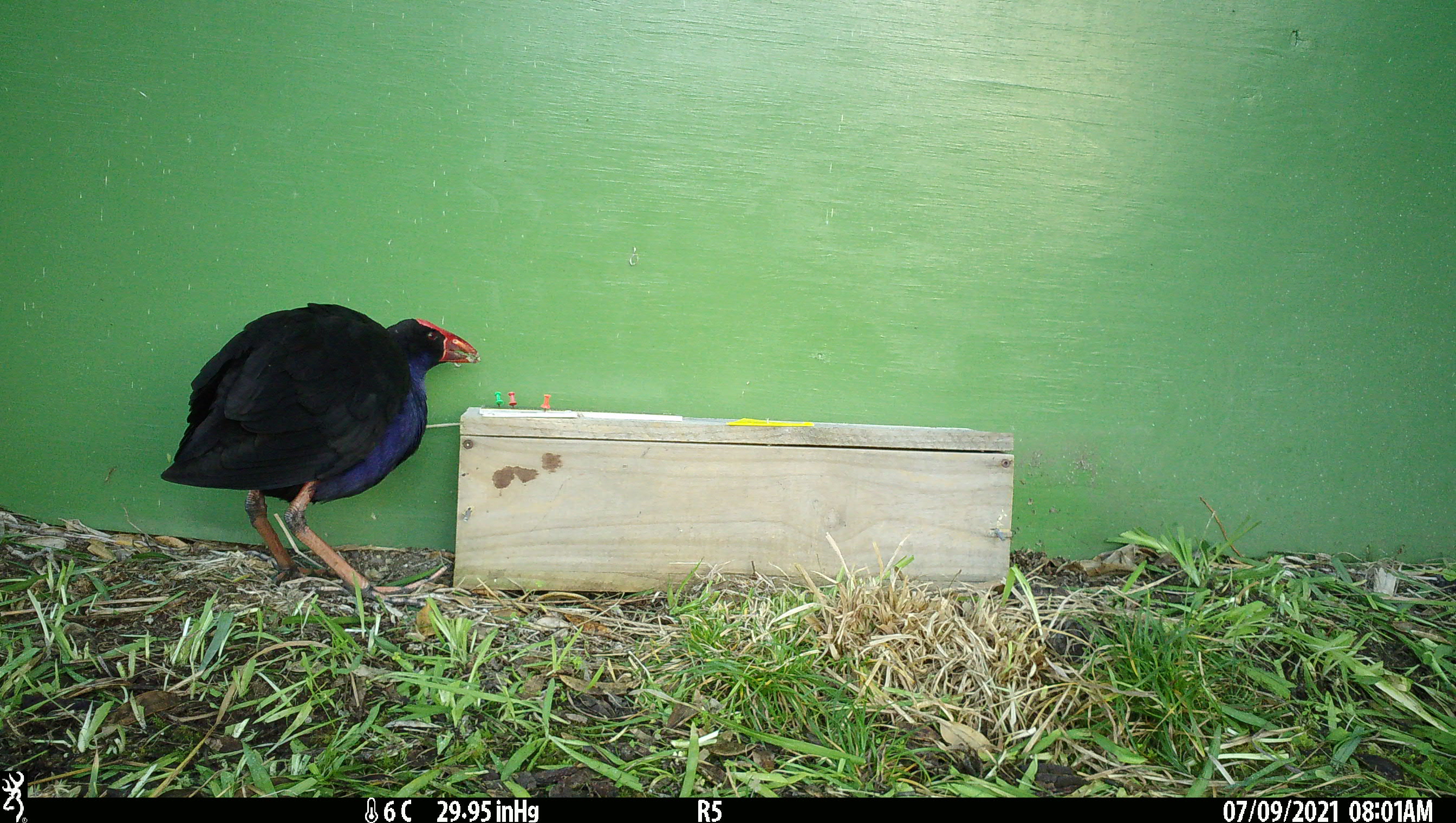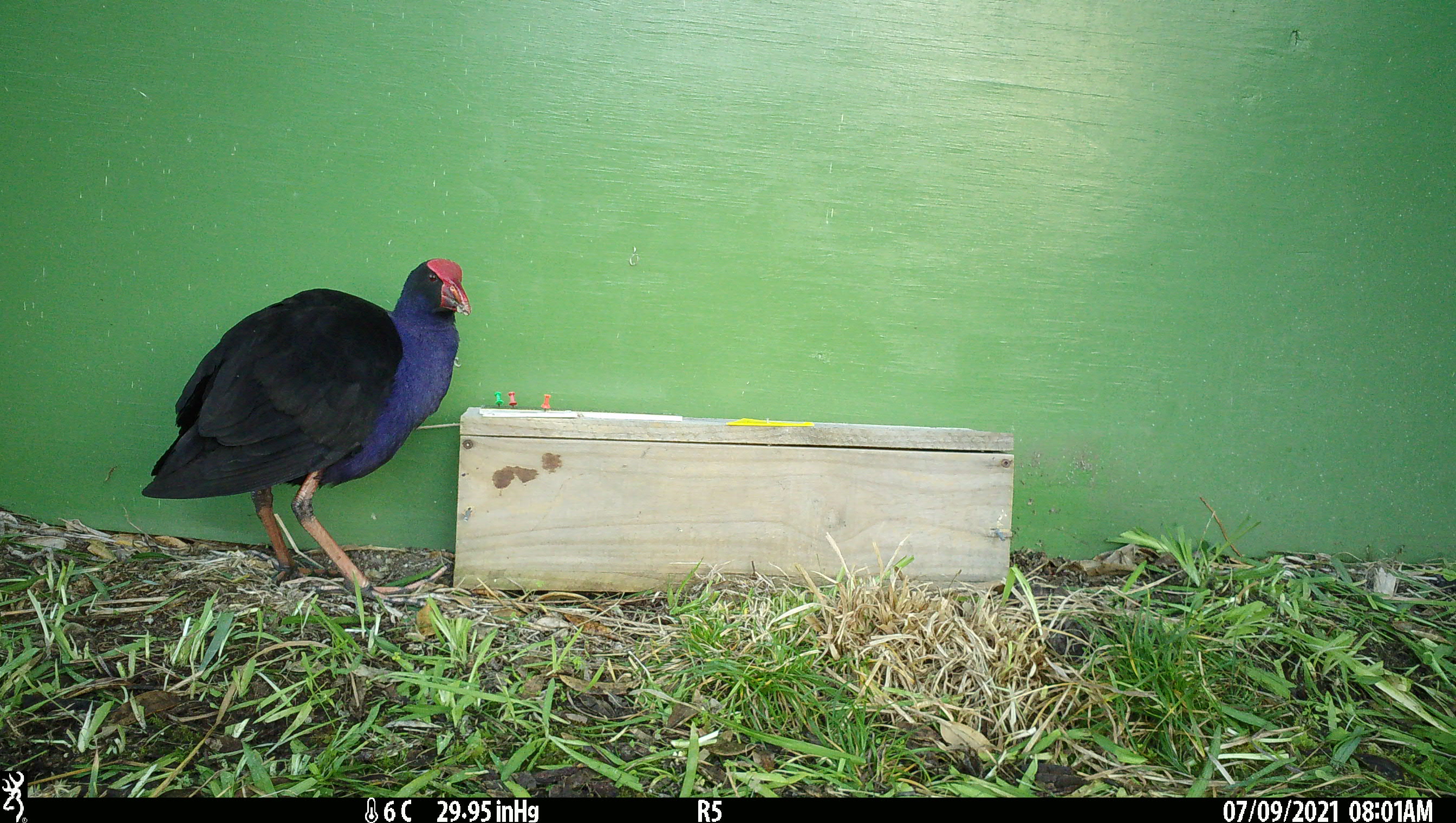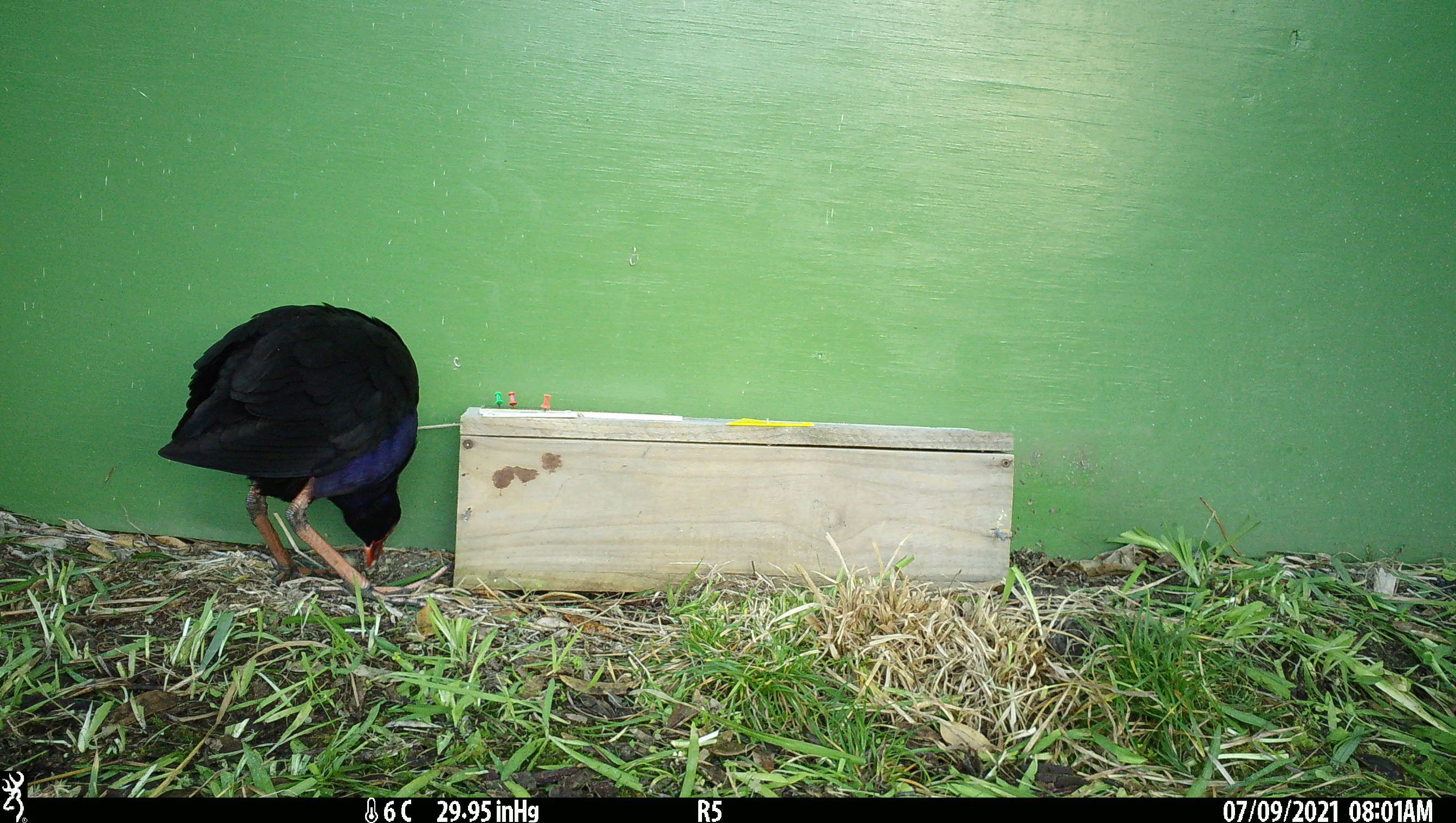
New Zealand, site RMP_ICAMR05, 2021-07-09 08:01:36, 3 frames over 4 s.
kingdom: Animalia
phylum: Chordata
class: Aves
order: Gruiformes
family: Rallidae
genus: Porphyrio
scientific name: Porphyrio melanotus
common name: australasian swamphen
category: pukeko